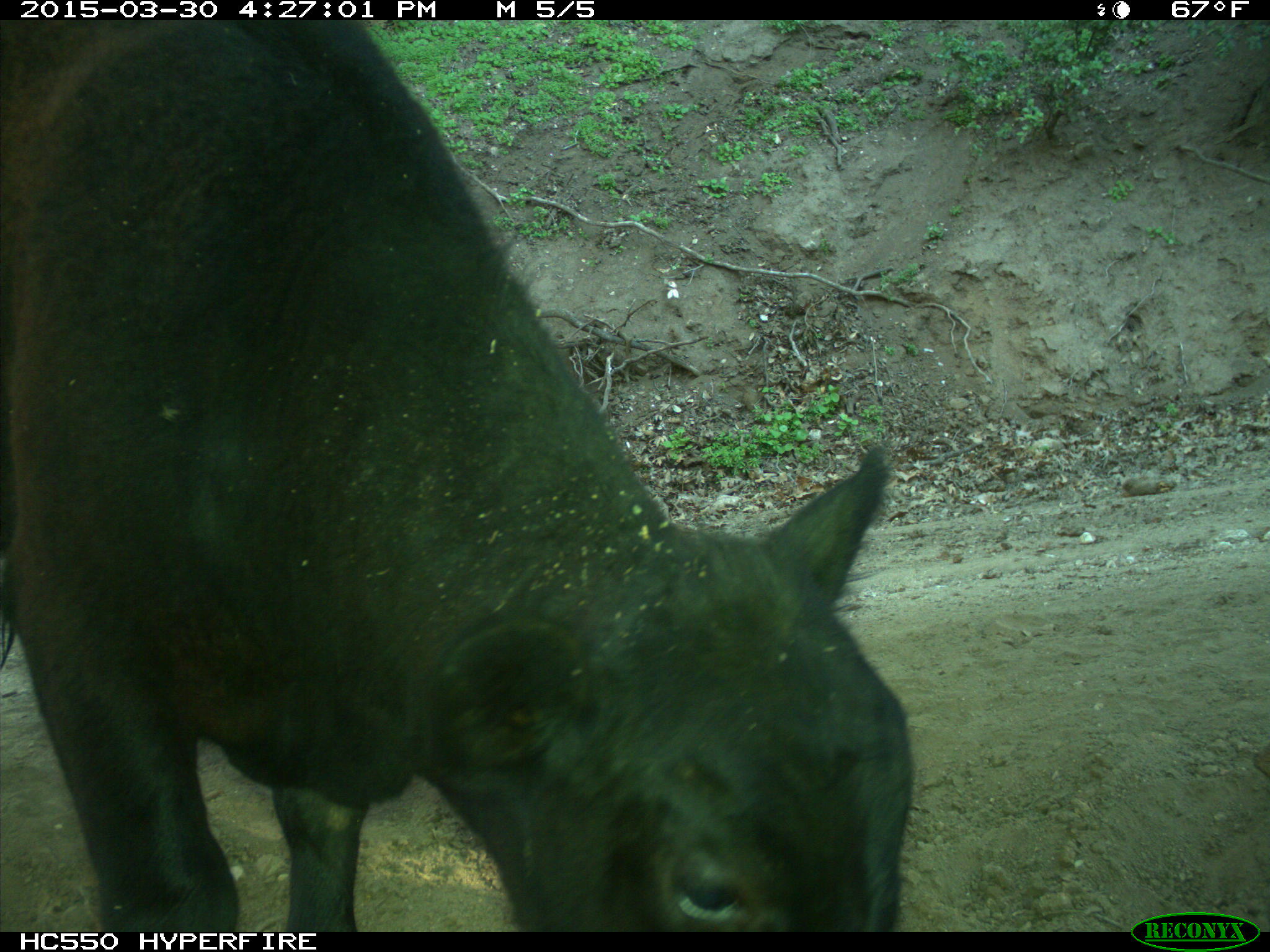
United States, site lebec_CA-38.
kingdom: Animalia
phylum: Chordata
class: Mammalia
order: Artiodactyla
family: Bovidae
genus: Bos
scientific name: Bos taurus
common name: domestic cow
Bos taurus (domestic cow).